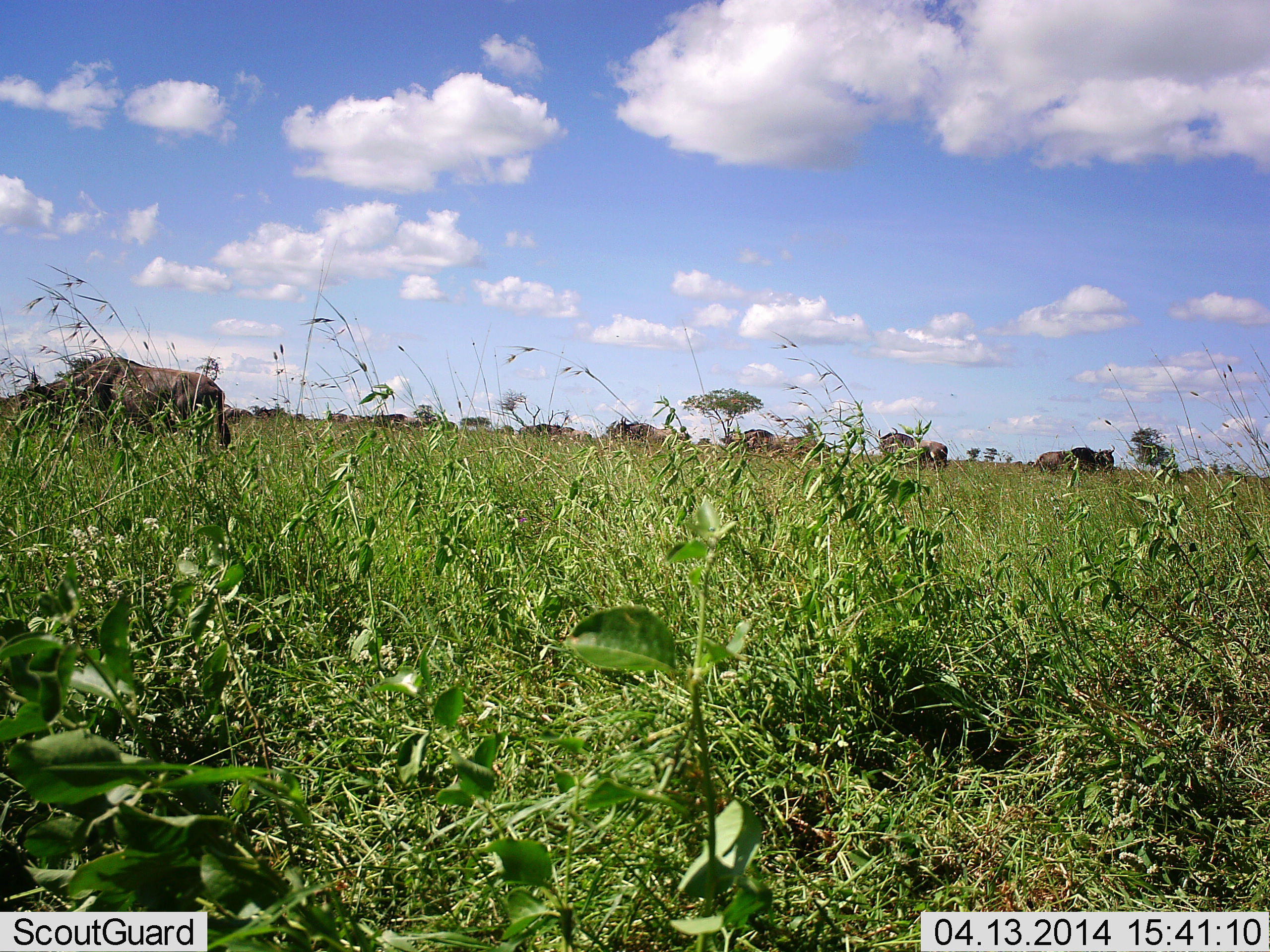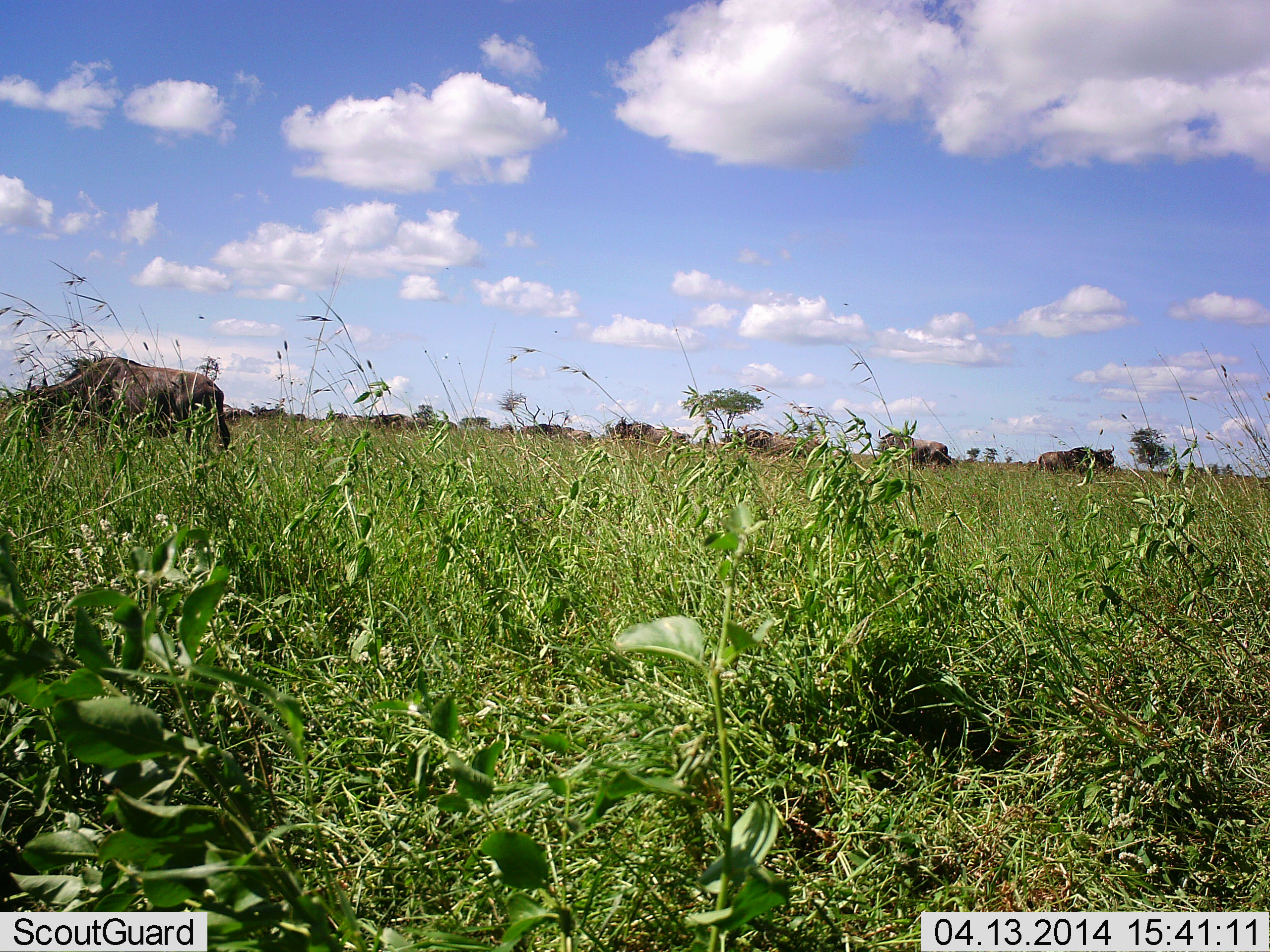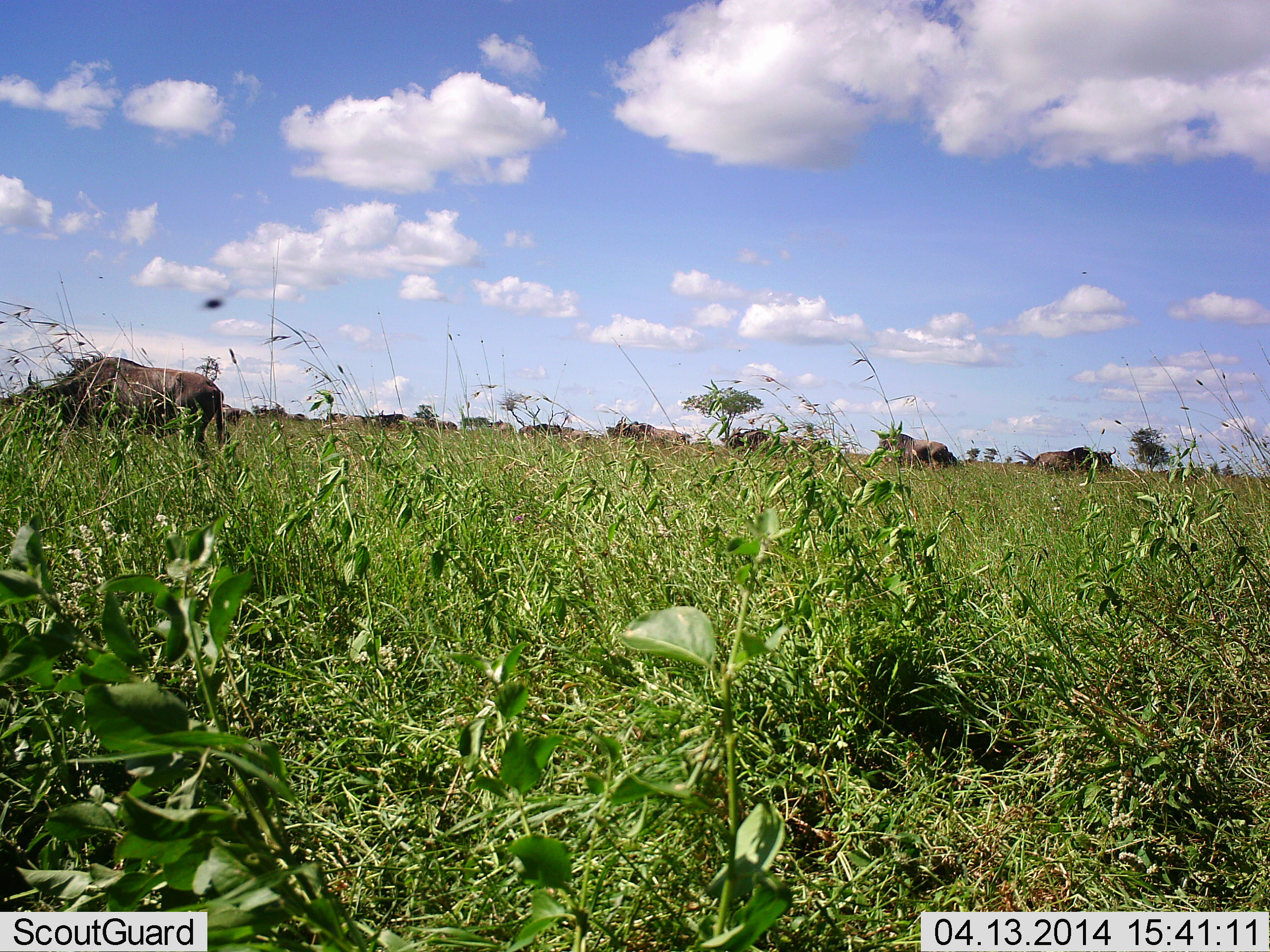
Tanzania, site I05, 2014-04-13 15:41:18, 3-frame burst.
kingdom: Animalia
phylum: Chordata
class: Mammalia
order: Artiodactyla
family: Bovidae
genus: Connochaetes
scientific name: Connochaetes taurinus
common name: blue wildebeest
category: wildebeest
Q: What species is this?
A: Wildebeest (blue wildebeest) (Connochaetes taurinus).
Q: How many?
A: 11-50.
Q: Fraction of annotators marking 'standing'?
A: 50%.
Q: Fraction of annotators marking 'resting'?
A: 0%.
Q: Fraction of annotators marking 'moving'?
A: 40%.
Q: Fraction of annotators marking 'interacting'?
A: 0%.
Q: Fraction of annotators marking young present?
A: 0%.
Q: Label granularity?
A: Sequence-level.